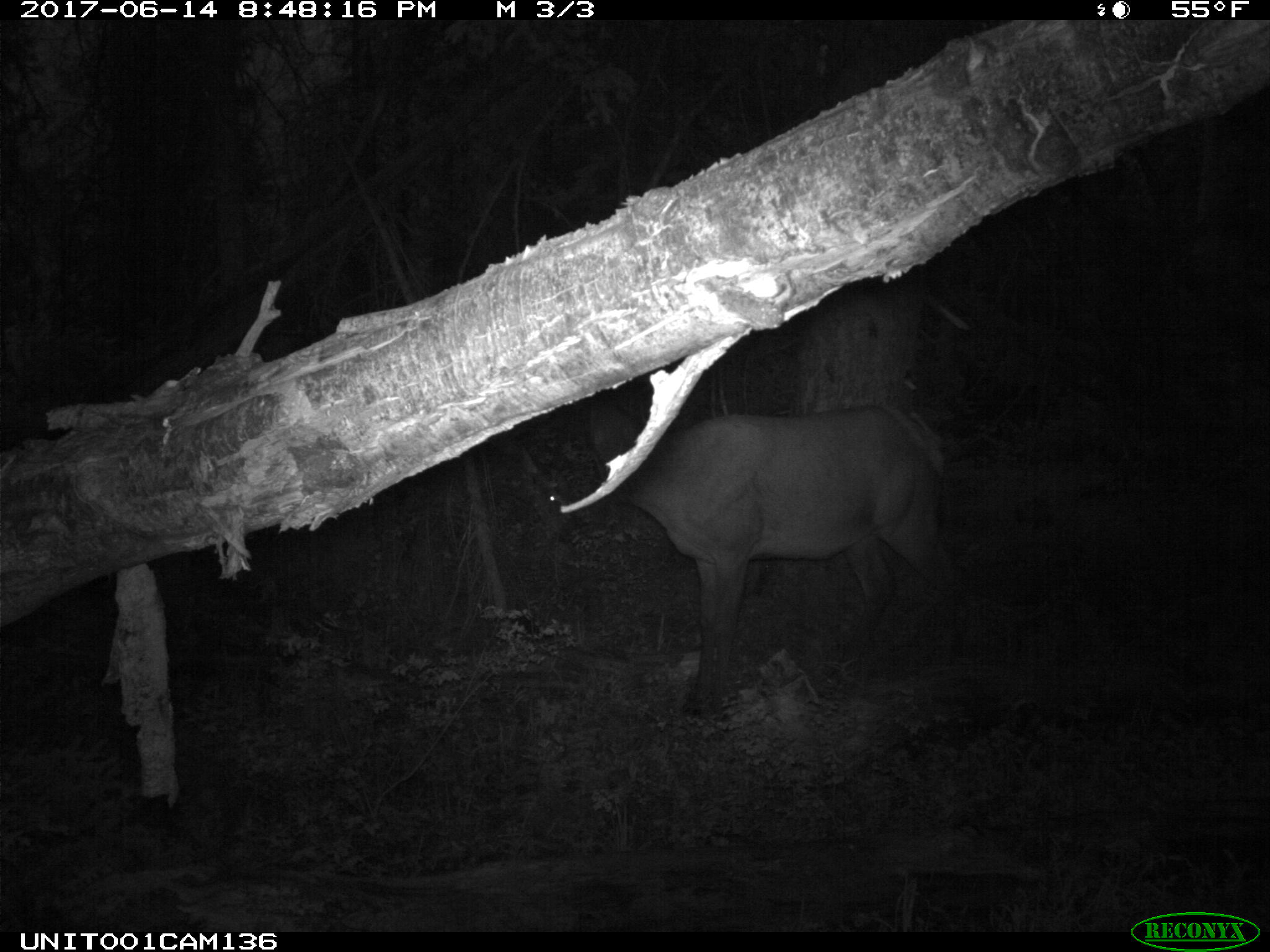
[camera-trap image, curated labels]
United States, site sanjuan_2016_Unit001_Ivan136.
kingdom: Animalia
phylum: Chordata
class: Mammalia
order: Artiodactyla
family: Cervidae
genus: Cervus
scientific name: Cervus elaphus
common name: red deer